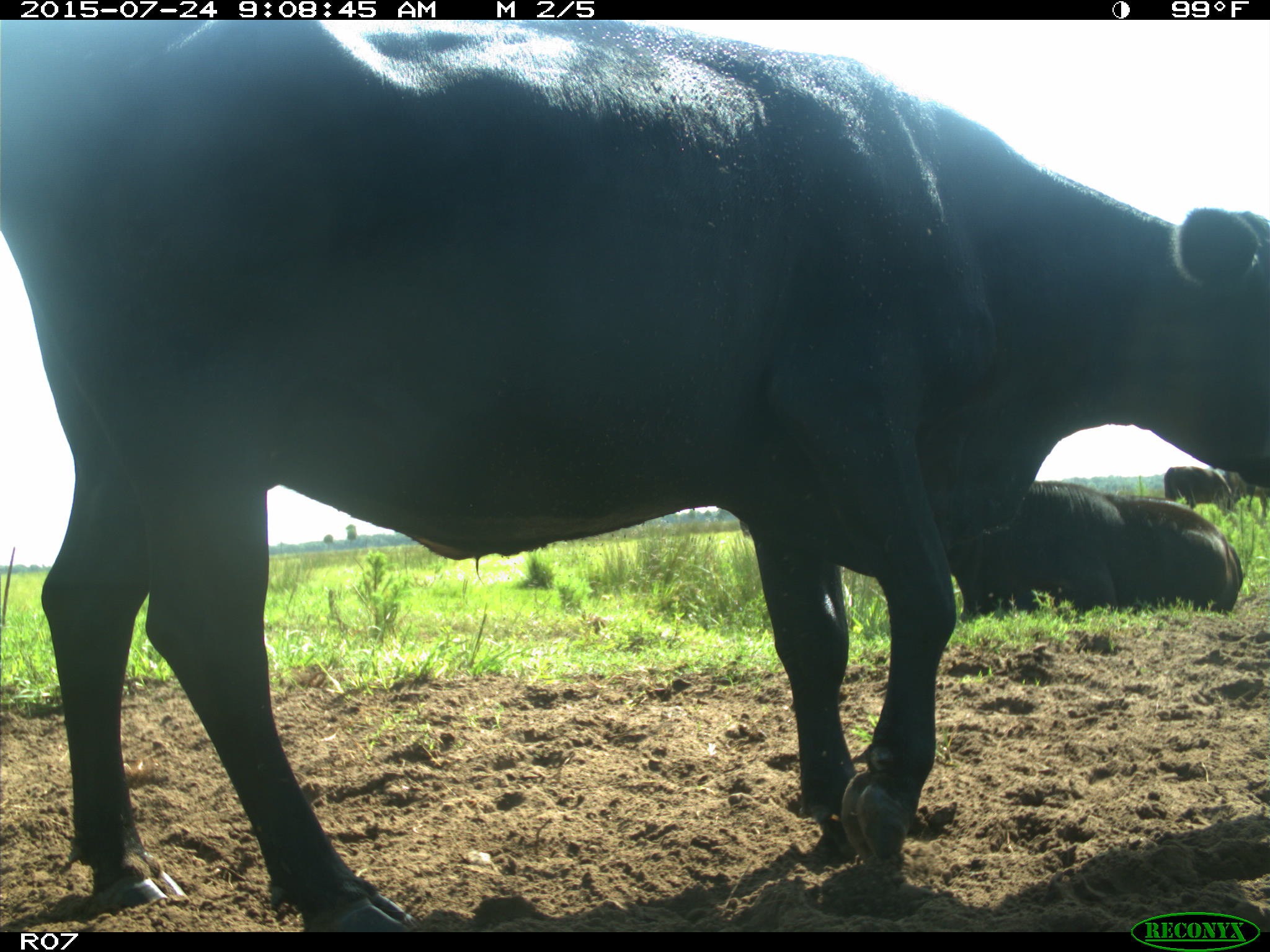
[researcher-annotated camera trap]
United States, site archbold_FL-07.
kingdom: Animalia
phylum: Chordata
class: Mammalia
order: Artiodactyla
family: Bovidae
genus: Bos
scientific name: Bos taurus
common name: domestic cow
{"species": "Bos taurus (domestic cow)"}